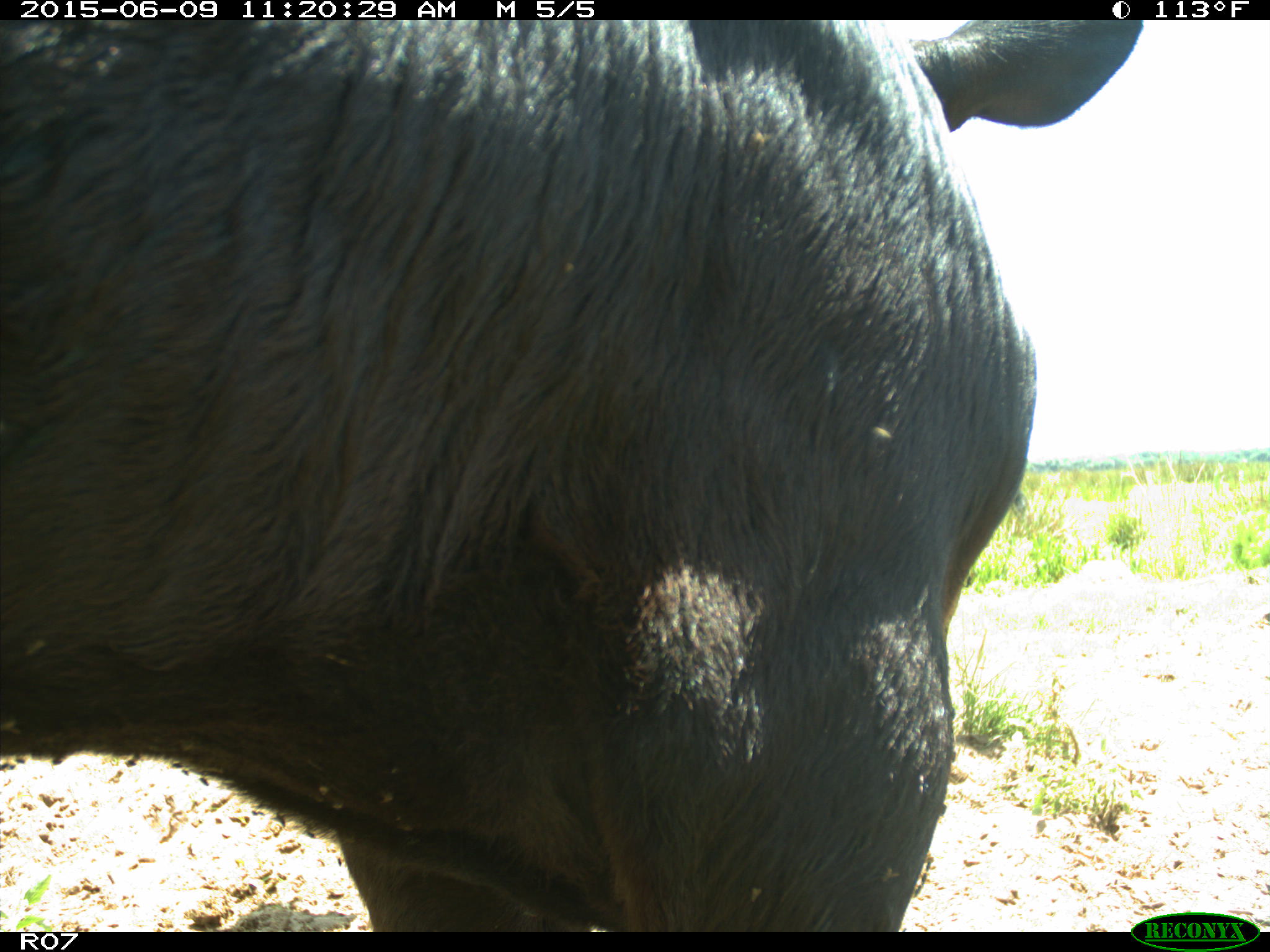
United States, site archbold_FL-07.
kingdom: Animalia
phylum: Chordata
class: Mammalia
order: Artiodactyla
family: Bovidae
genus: Bos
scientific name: Bos taurus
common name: domestic cow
Bos taurus (domestic cow).